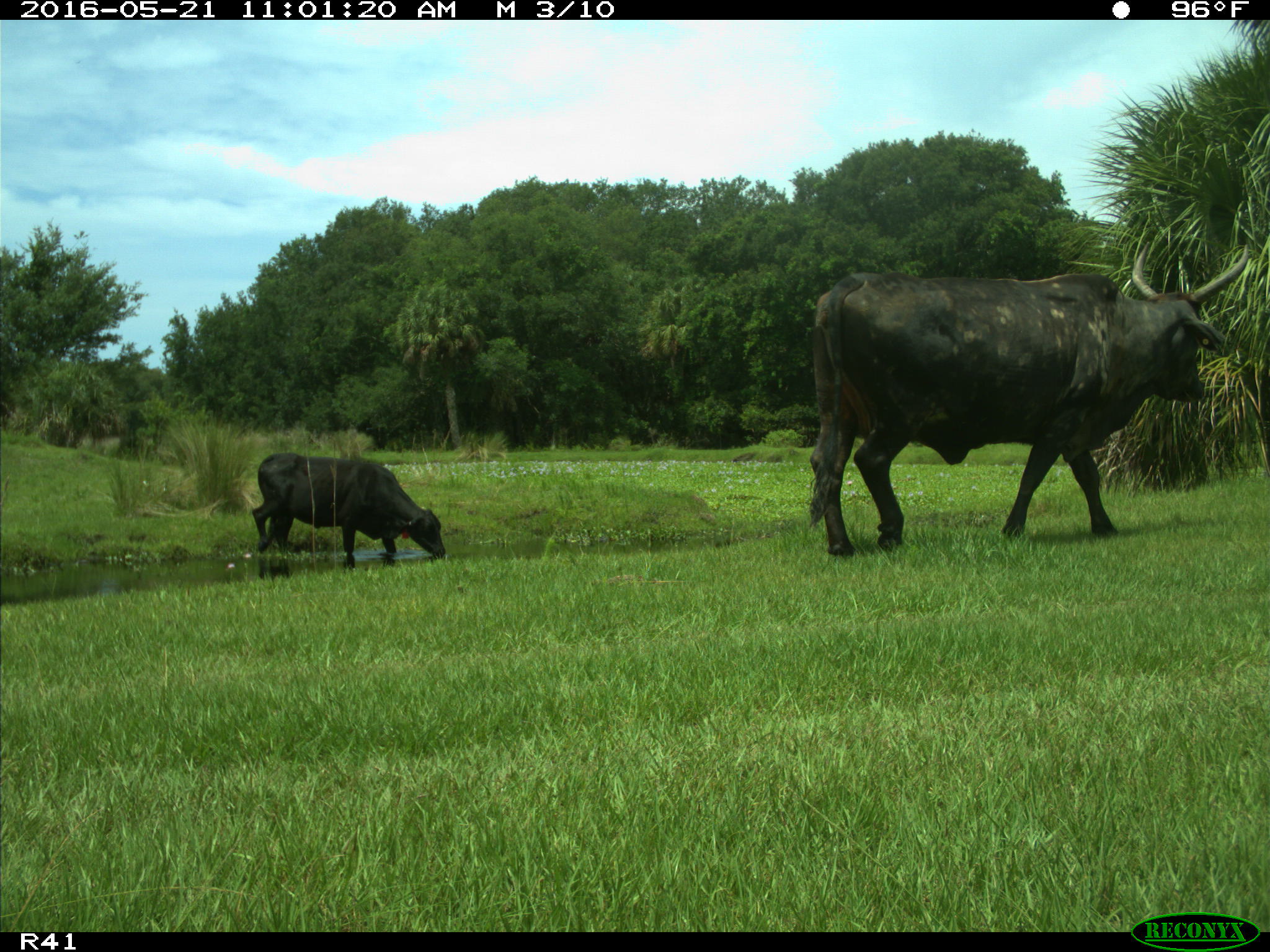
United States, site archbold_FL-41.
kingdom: Animalia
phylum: Chordata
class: Mammalia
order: Artiodactyla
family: Bovidae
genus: Bos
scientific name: Bos taurus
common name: domestic cow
Bos taurus (domestic cow).